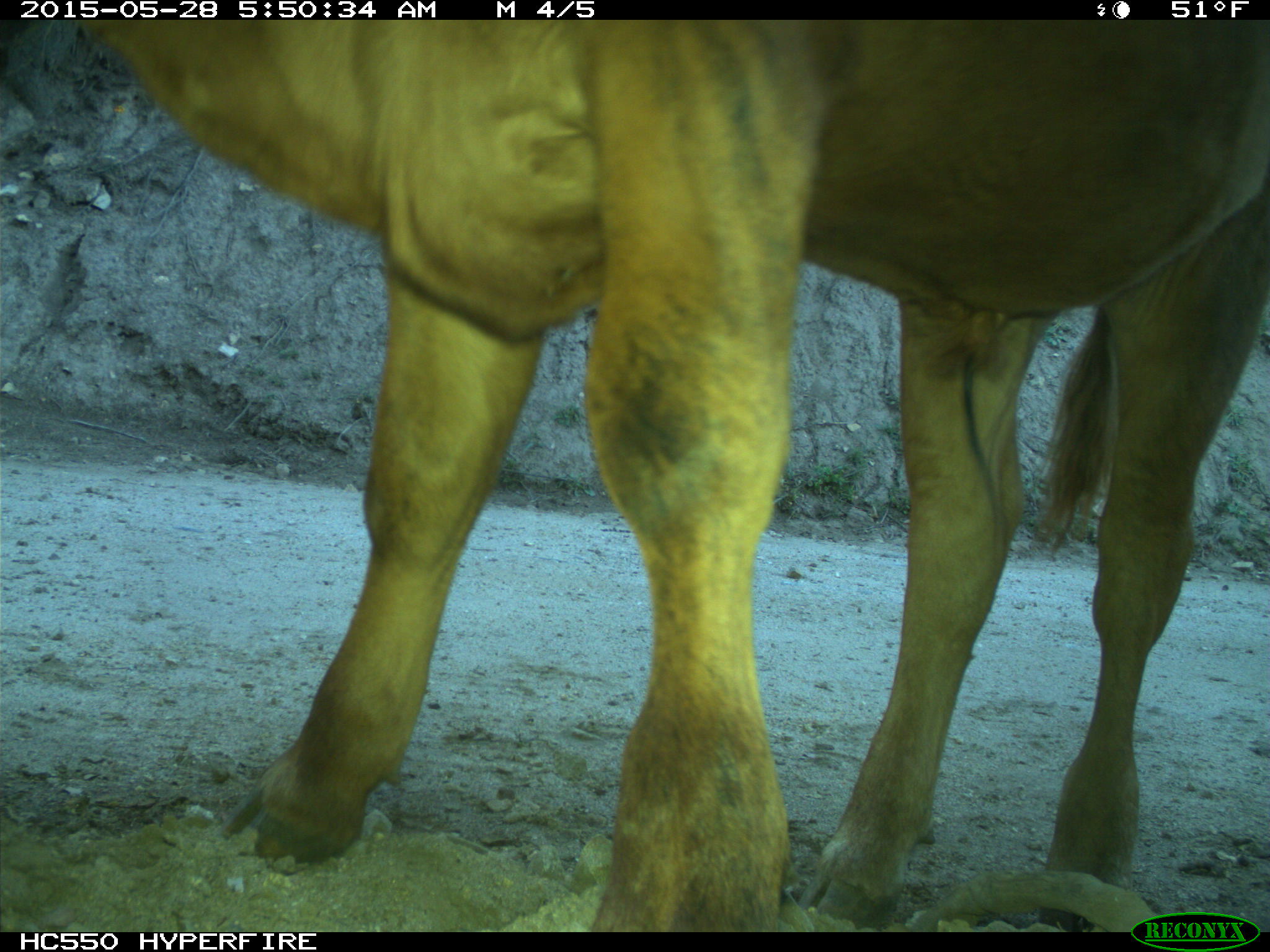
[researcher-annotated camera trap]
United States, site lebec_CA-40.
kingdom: Animalia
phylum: Chordata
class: Mammalia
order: Artiodactyla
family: Bovidae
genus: Bos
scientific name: Bos taurus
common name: domestic cow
Bos taurus (domestic cow).